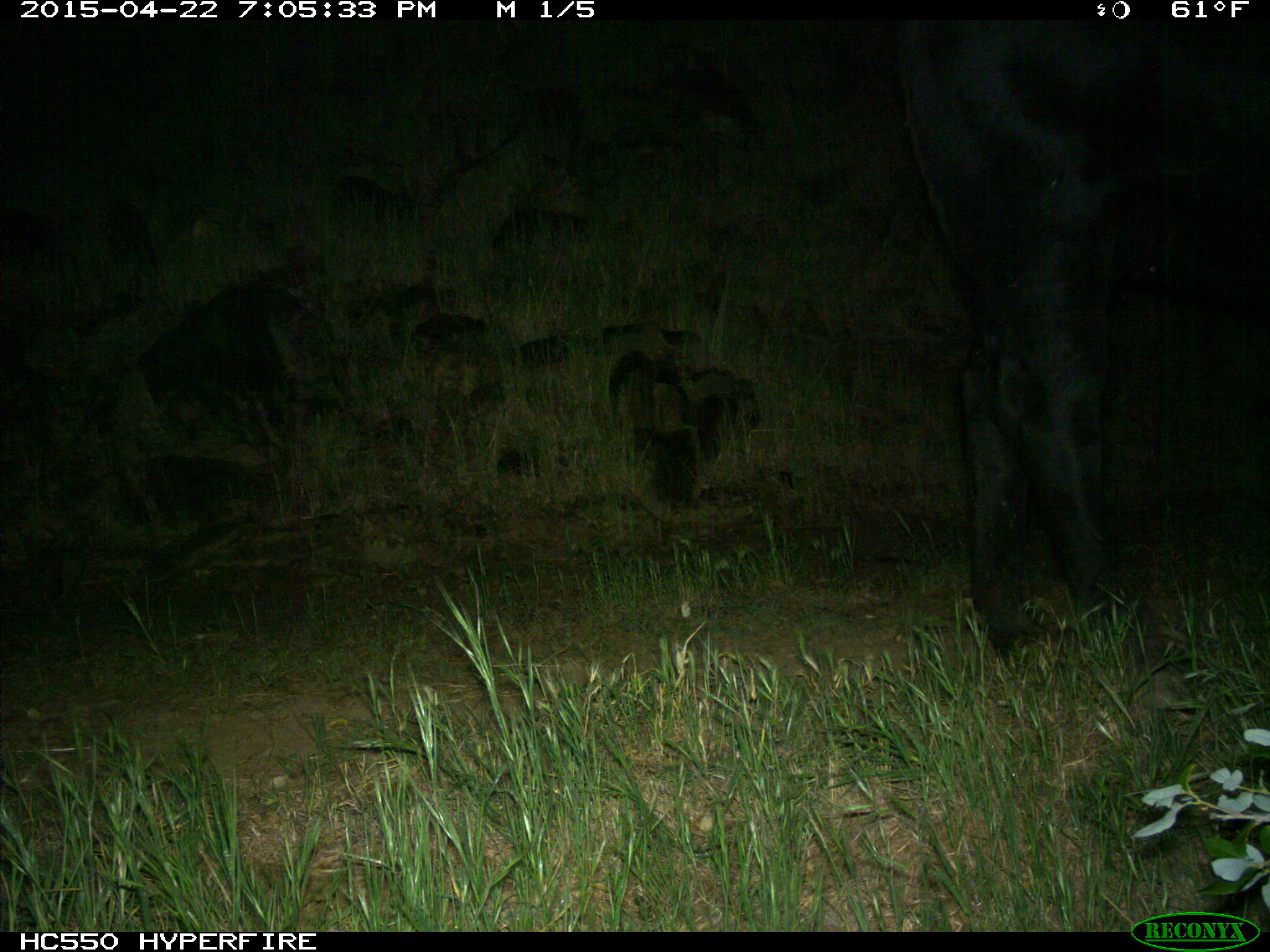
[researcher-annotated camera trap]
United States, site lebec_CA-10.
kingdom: Animalia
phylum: Chordata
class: Mammalia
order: Artiodactyla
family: Bovidae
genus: Bos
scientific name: Bos taurus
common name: domestic cow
Bos taurus (domestic cow).